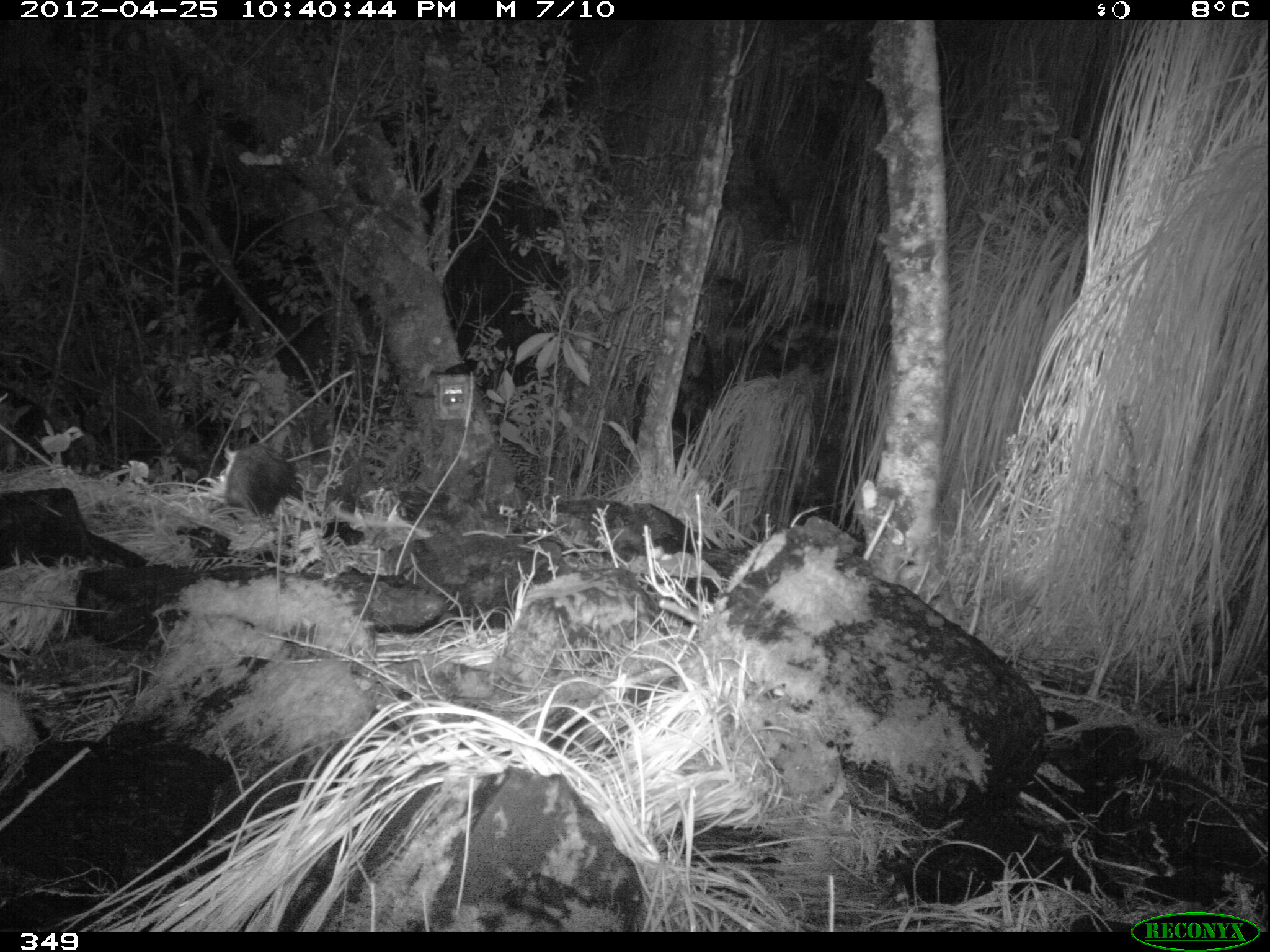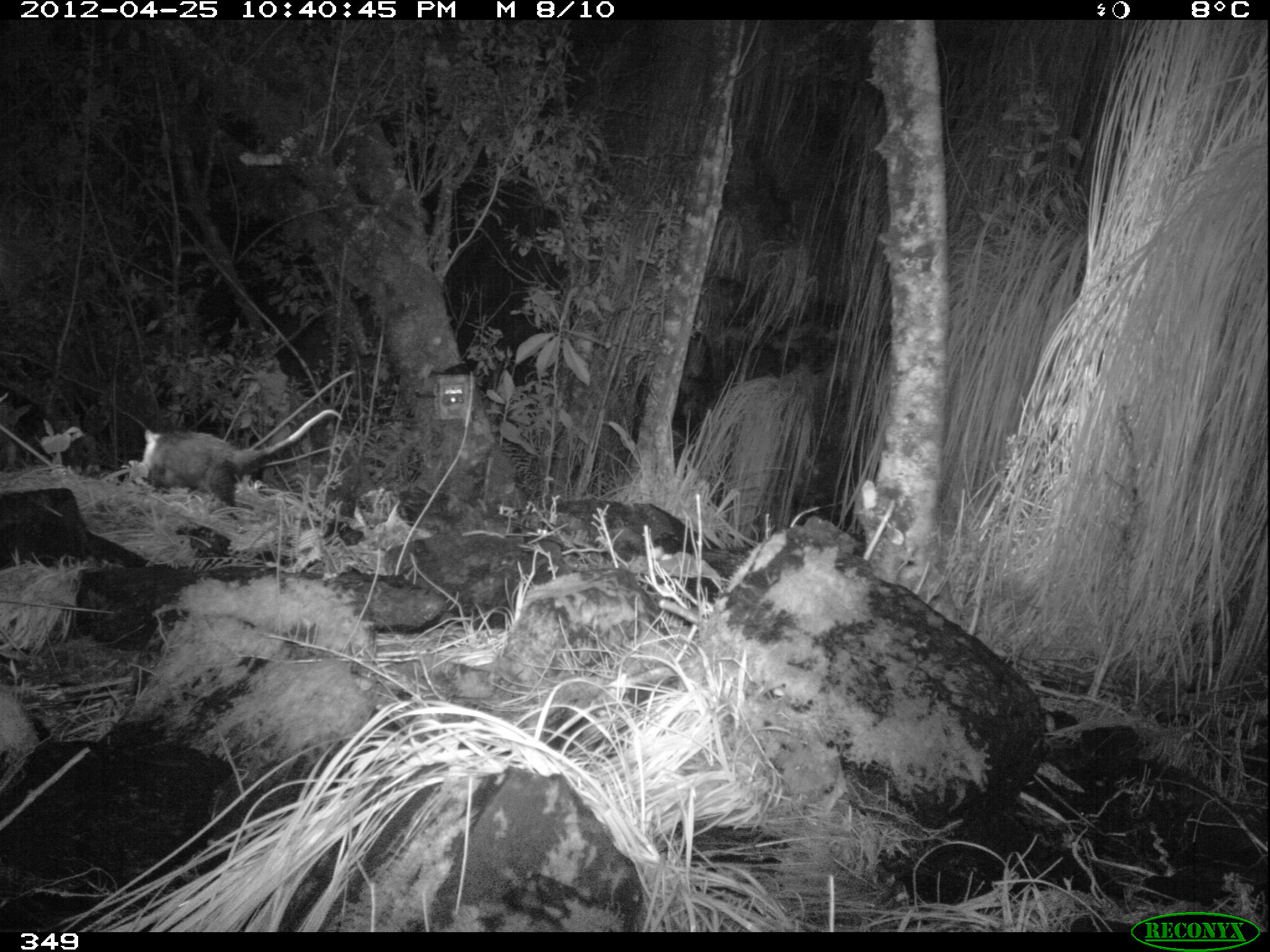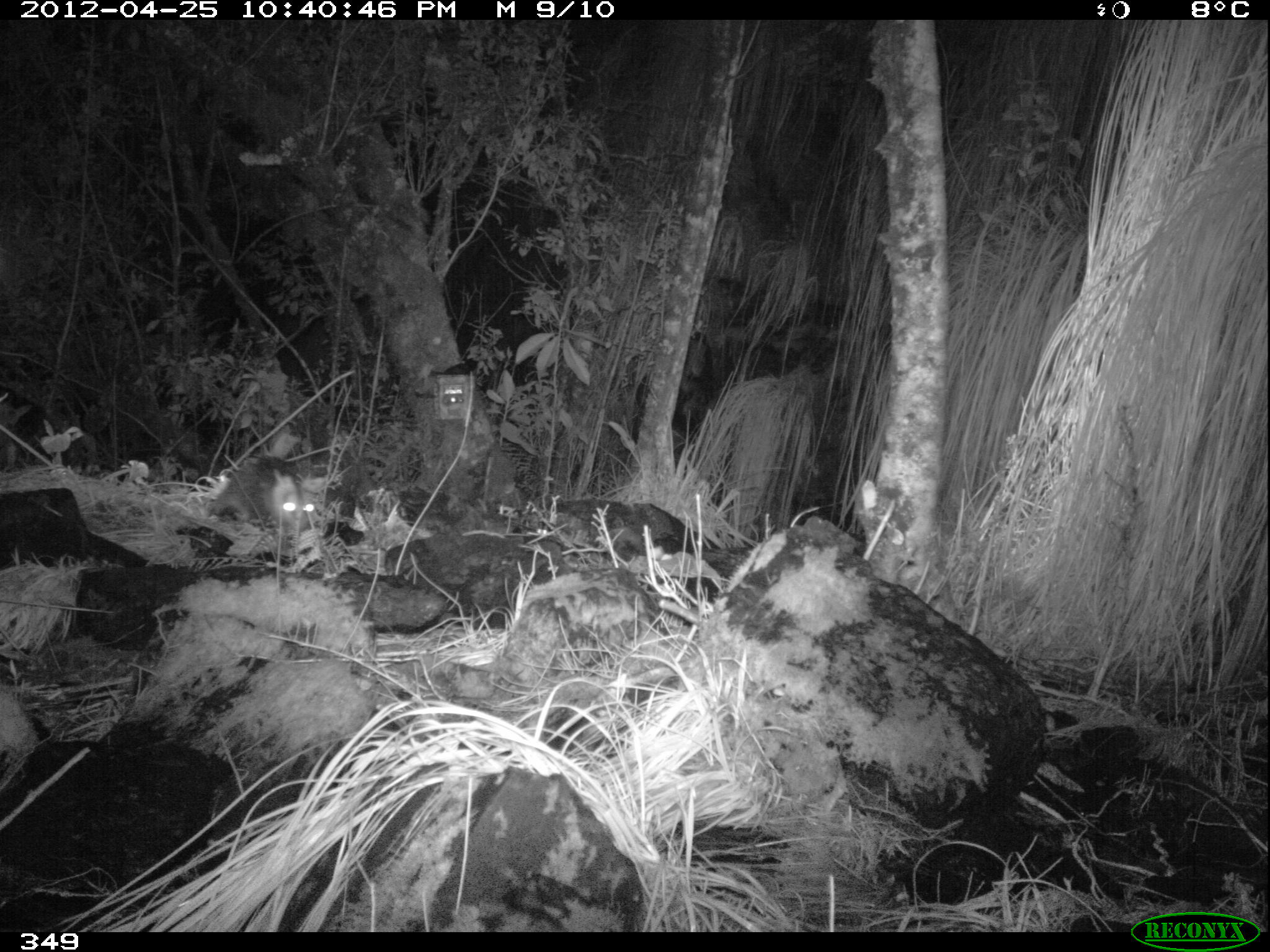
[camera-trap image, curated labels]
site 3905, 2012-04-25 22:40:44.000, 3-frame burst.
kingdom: Animalia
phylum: Chordata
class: Mammalia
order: Didelphimorphia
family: Didelphidae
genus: Didelphis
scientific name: Didelphis pernigra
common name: andean white-eared opossum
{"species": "Didelphis pernigra (andean white-eared opossum)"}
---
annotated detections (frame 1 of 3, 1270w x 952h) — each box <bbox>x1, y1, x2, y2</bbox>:
didelphis pernigra: <bbox>224, 440, 296, 520</bbox>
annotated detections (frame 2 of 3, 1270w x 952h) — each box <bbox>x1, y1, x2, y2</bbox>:
didelphis pernigra: <bbox>142, 409, 342, 507</bbox>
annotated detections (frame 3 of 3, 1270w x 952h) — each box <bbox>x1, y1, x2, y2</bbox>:
didelphis pernigra: <bbox>210, 452, 314, 536</bbox>